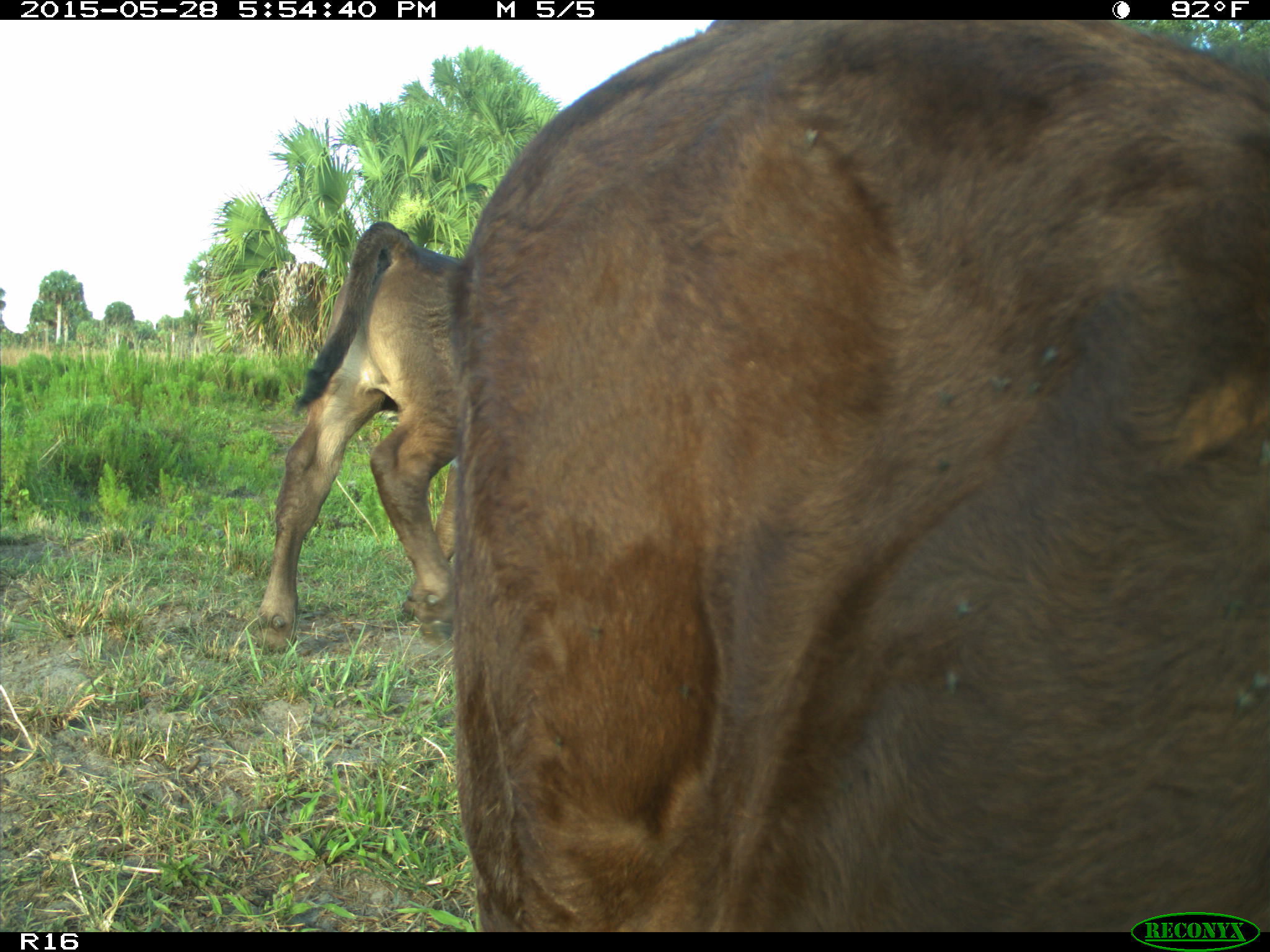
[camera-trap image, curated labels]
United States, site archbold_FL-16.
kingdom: Animalia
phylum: Chordata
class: Mammalia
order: Artiodactyla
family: Bovidae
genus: Bos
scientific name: Bos taurus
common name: domestic cow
Bos taurus (domestic cow).